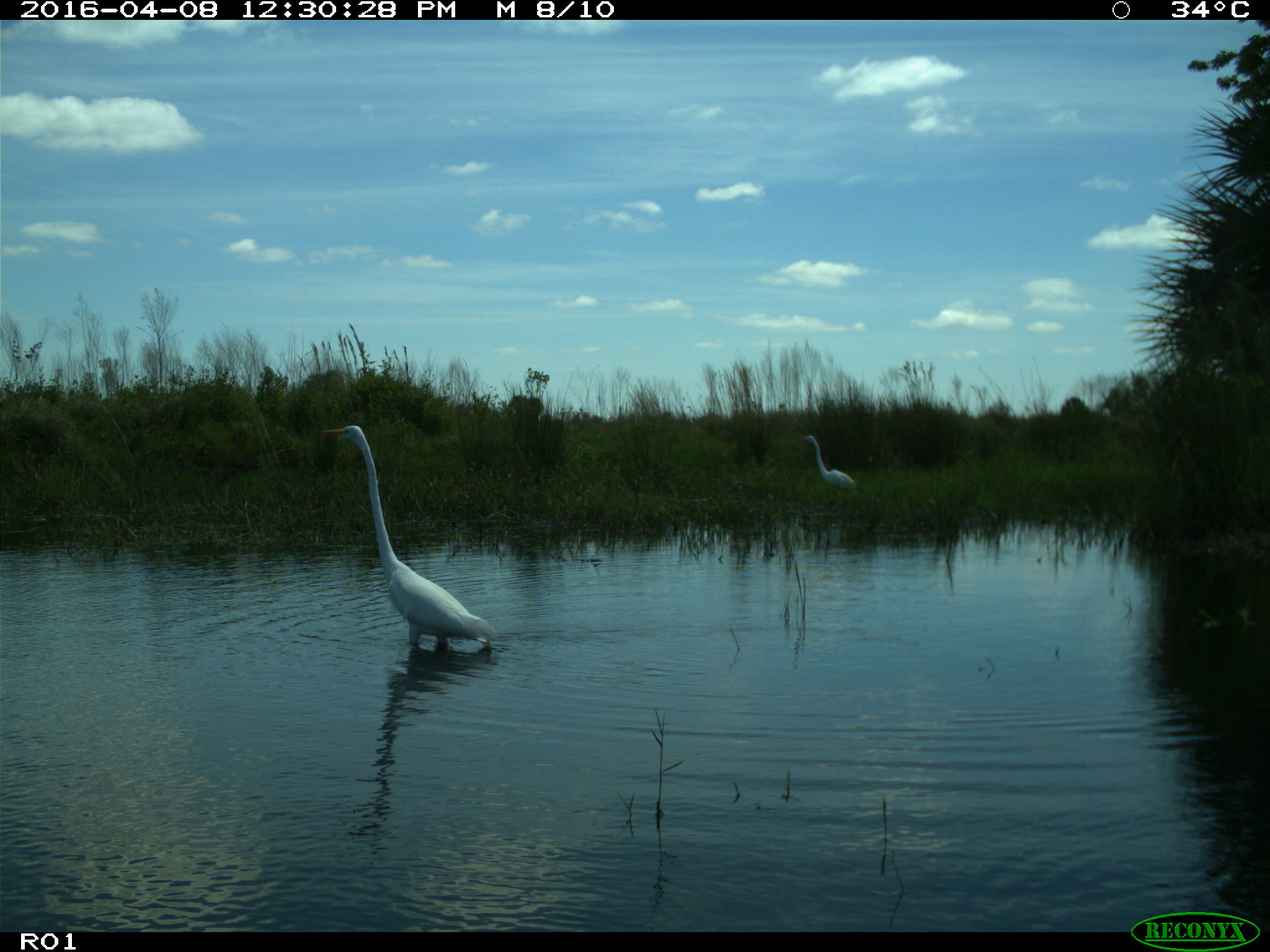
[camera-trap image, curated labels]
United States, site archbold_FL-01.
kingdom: Animalia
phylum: Chordata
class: Aves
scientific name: Aves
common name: birds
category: unidentified bird